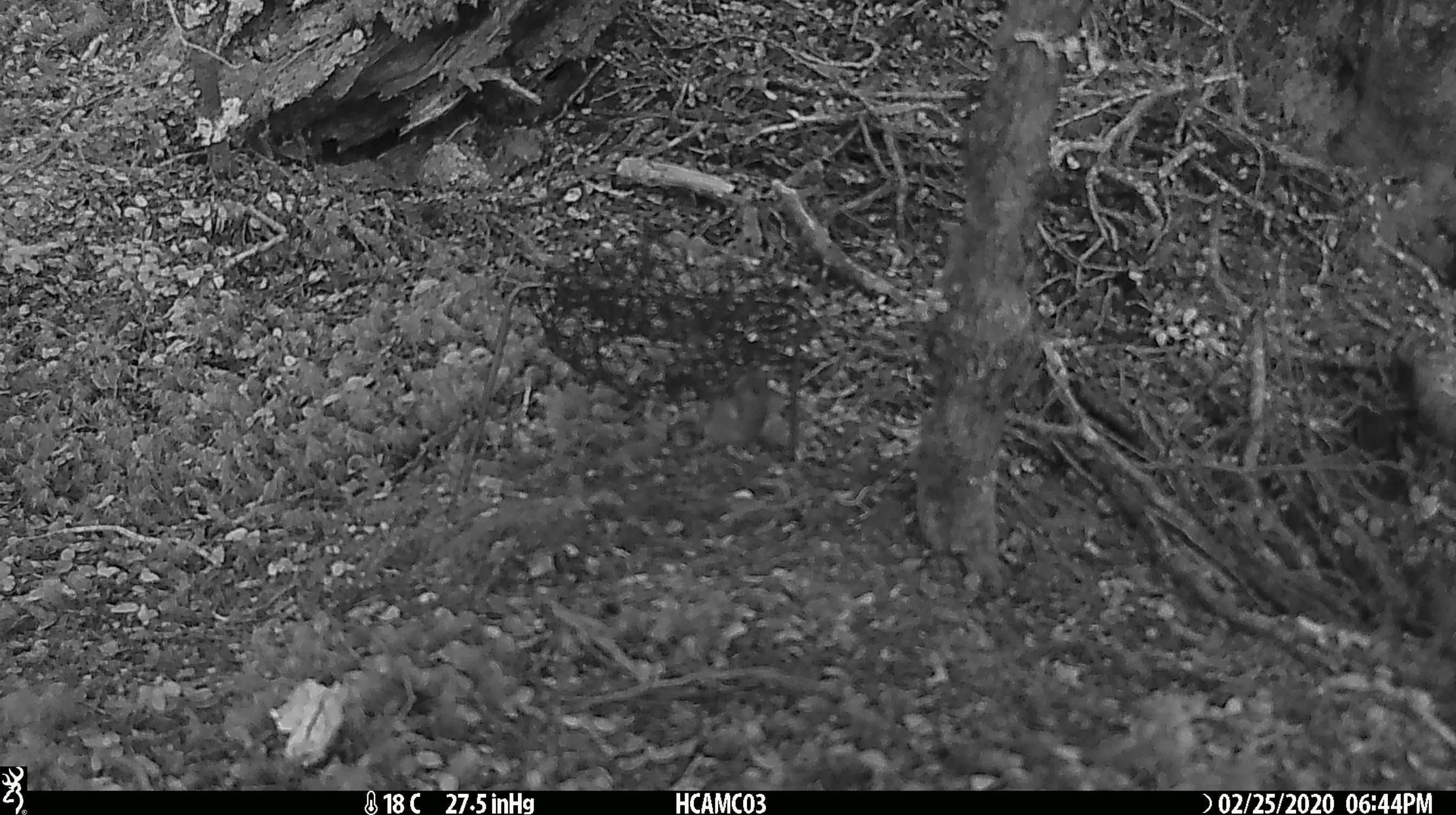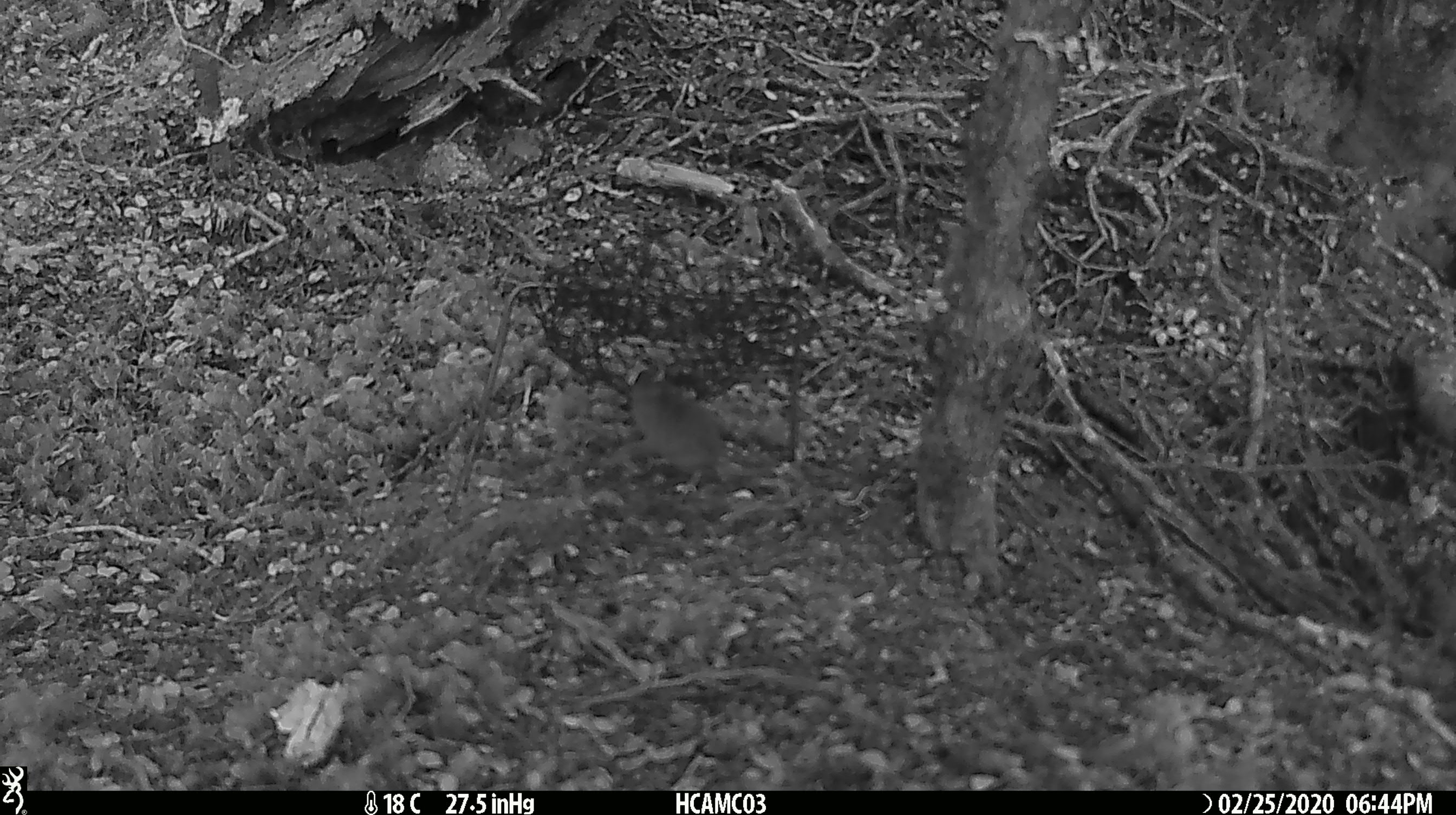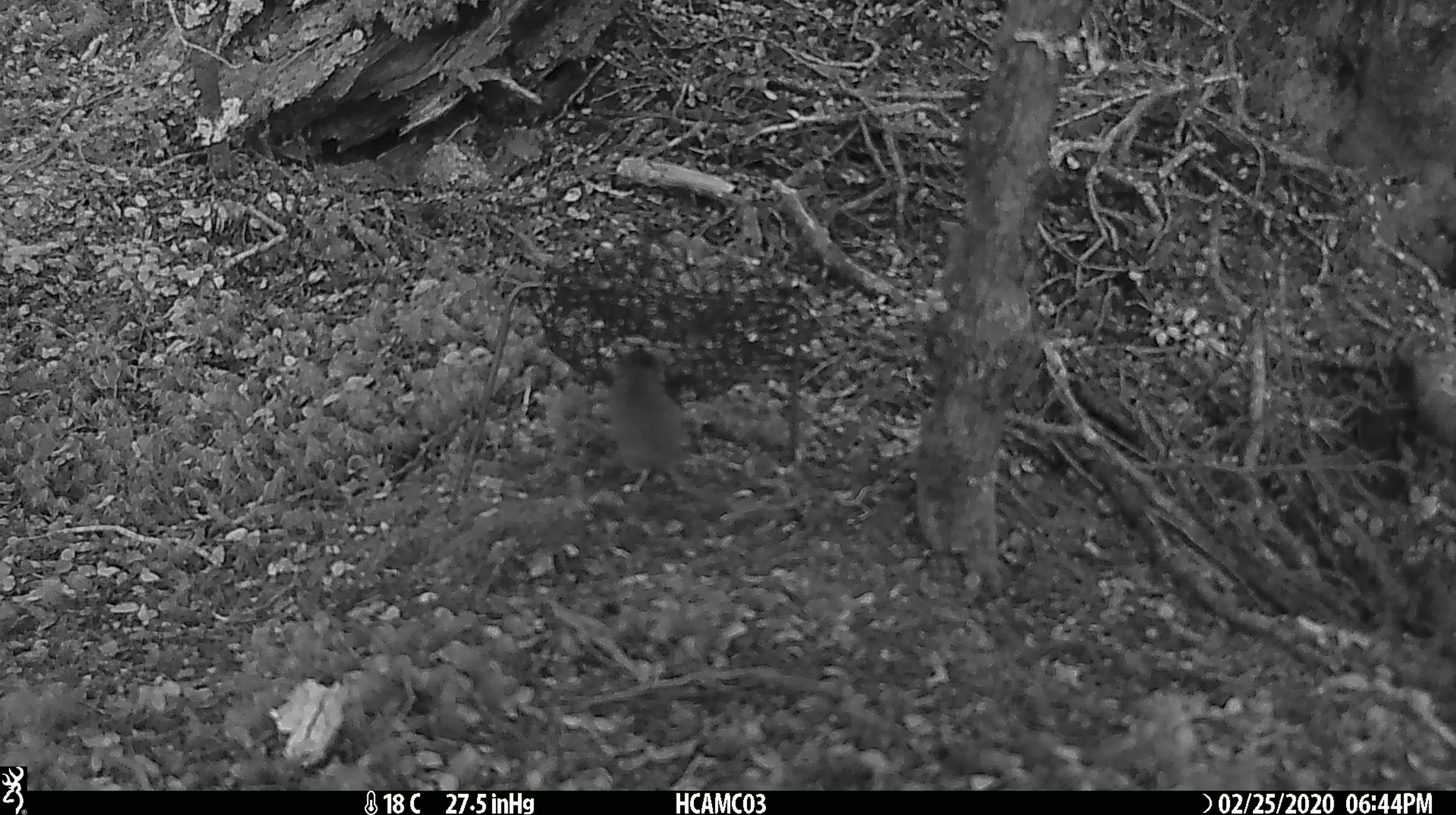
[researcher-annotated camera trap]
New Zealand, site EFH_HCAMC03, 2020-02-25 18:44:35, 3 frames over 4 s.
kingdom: Animalia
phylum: Chordata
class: Mammalia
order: Rodentia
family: Muridae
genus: Mus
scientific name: Mus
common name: mouse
Mouse (Mus).